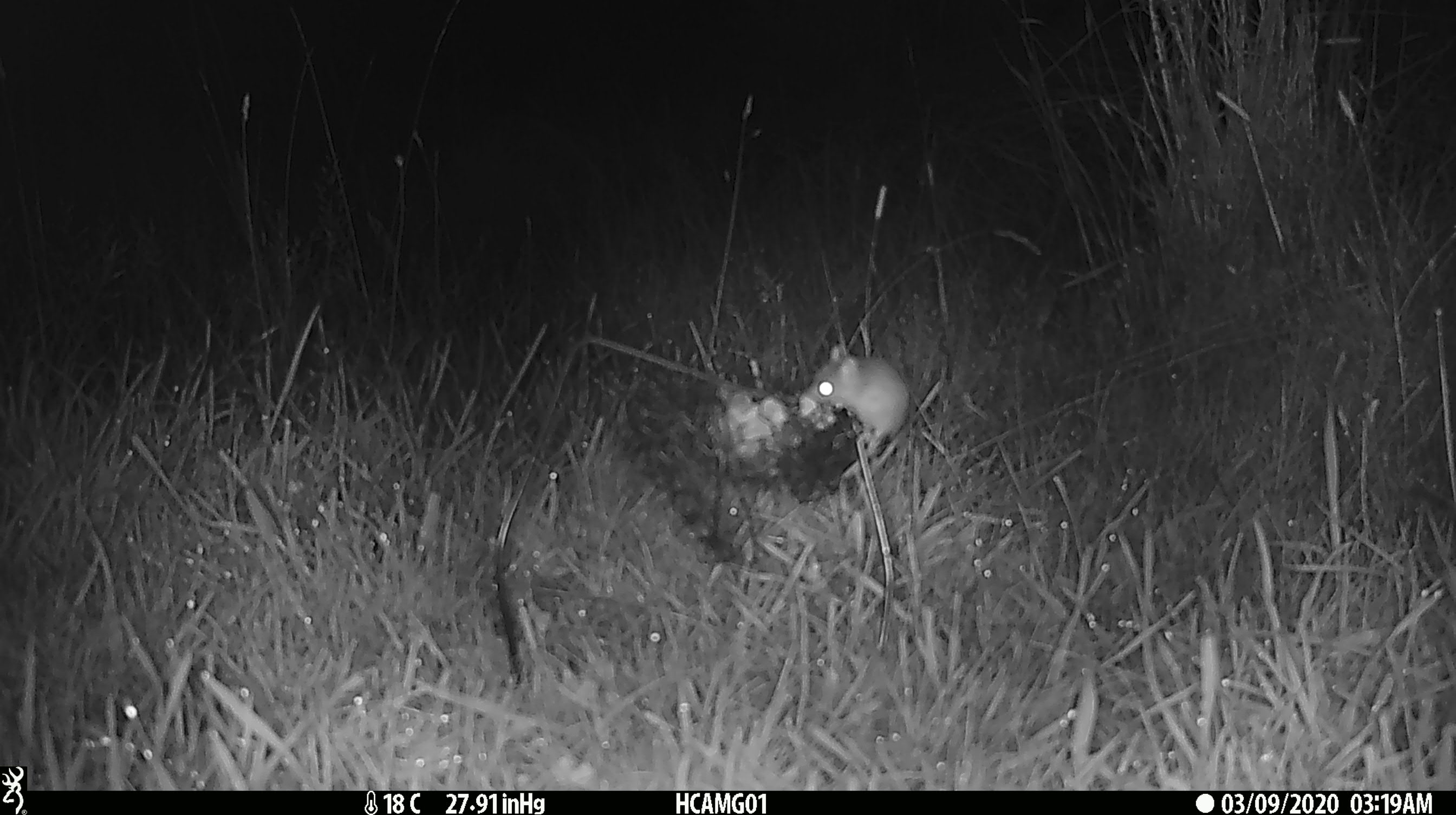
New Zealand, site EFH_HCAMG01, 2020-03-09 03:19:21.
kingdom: Animalia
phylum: Chordata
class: Mammalia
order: Rodentia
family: Muridae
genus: Mus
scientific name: Mus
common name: mouse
Mouse (Mus).